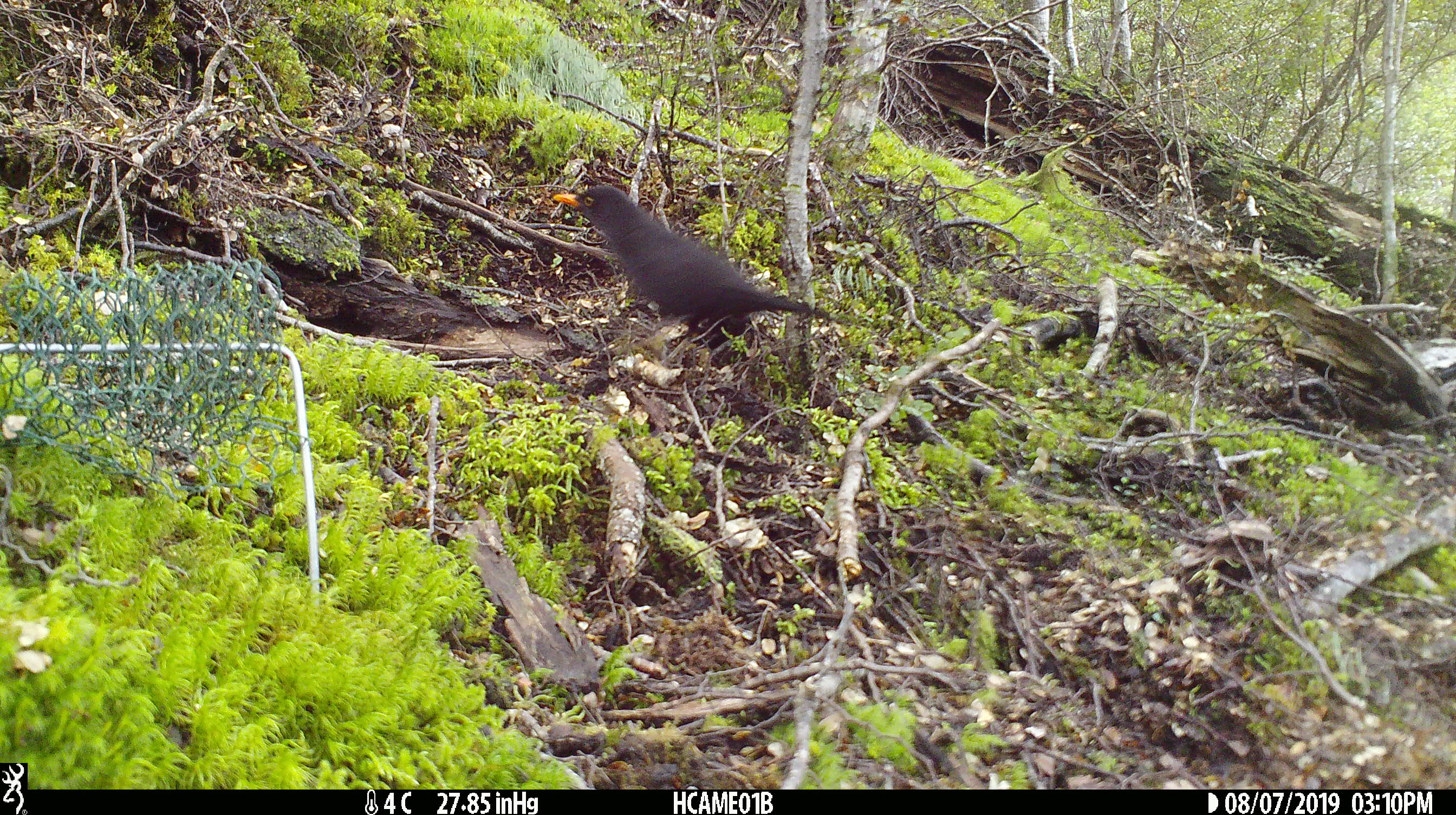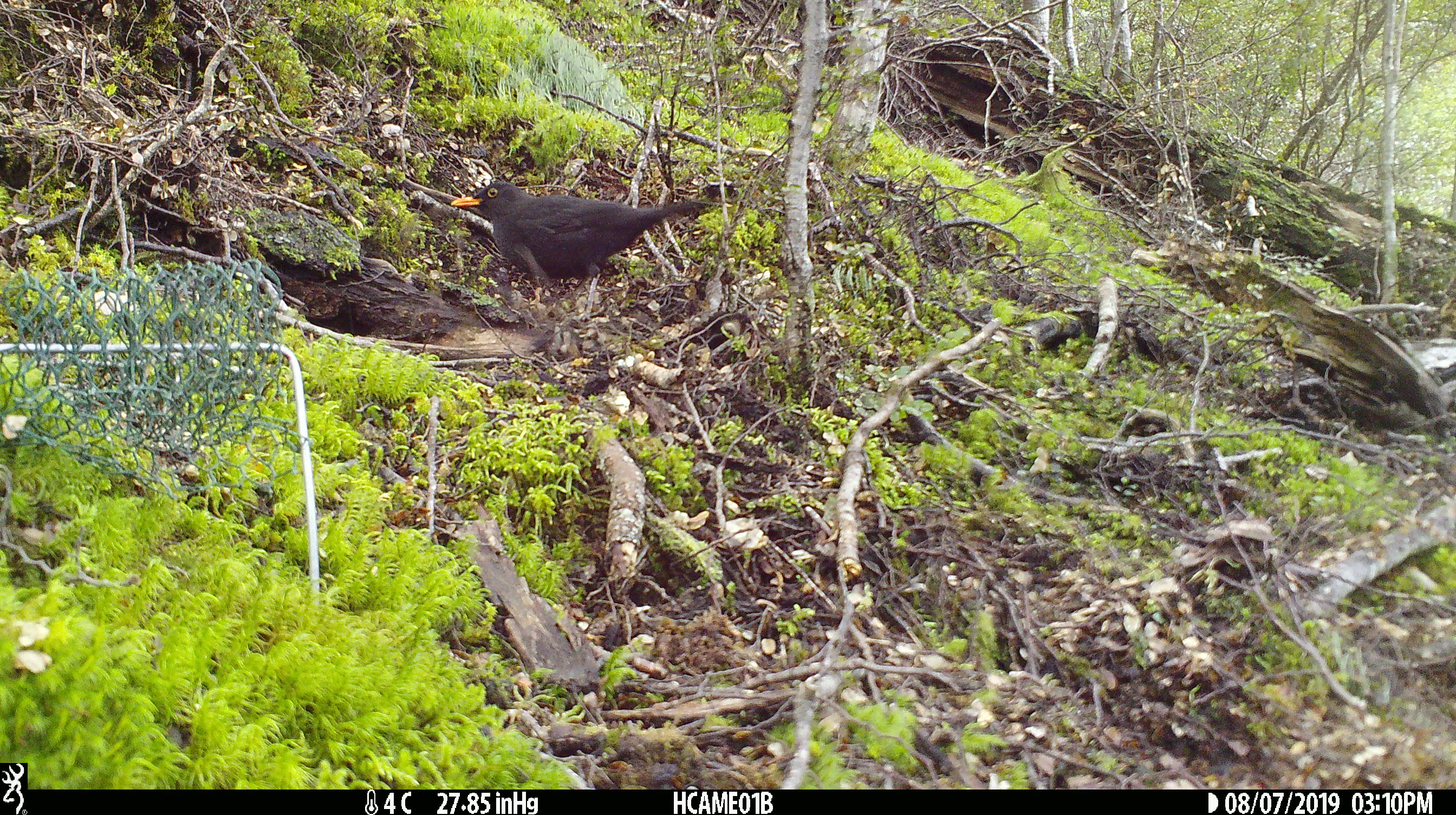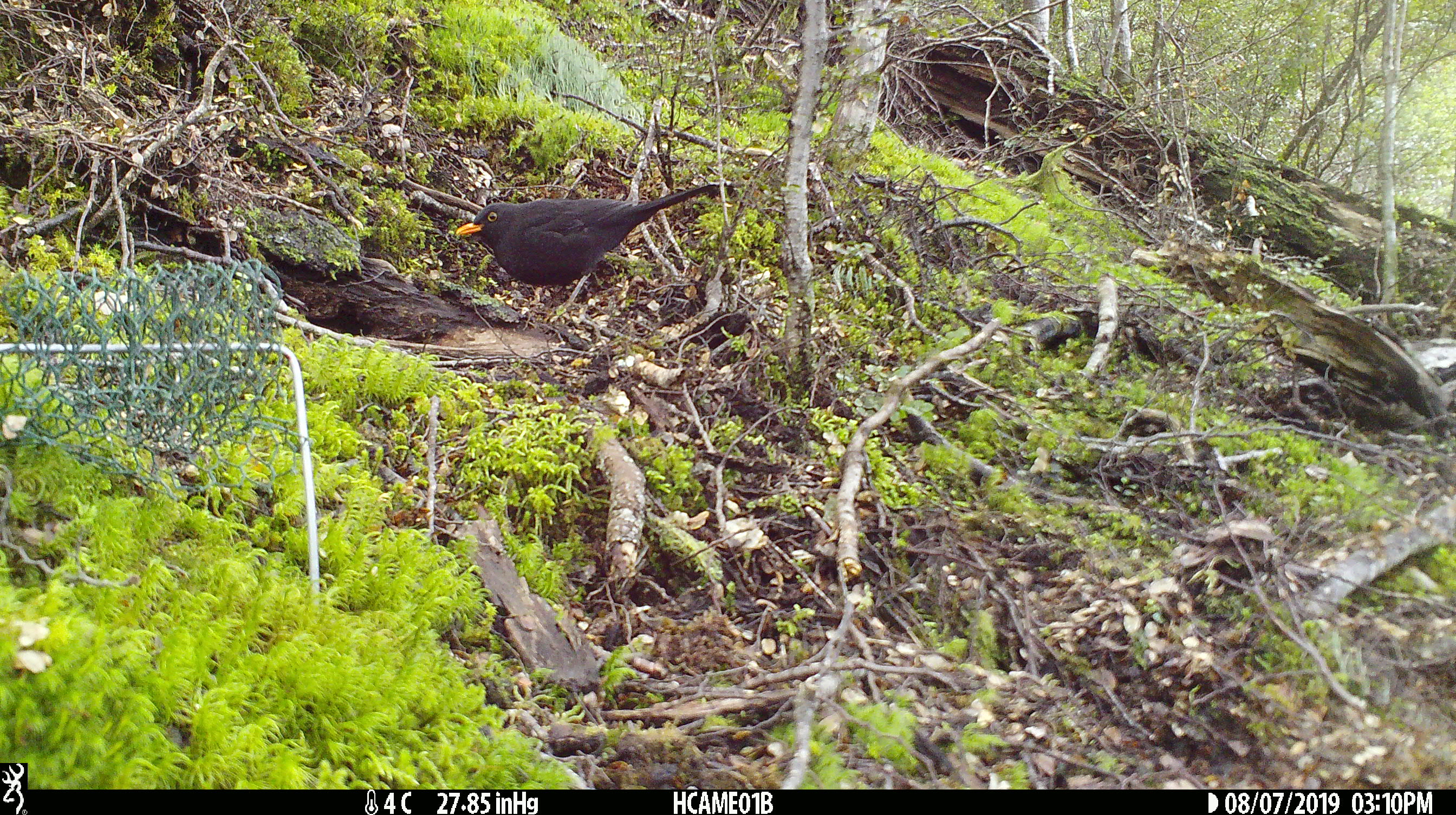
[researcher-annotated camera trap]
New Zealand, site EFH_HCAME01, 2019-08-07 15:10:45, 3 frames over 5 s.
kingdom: Animalia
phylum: Chordata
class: Aves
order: Passeriformes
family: Turdidae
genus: Turdus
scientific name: Turdus merula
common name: eurasian blackbird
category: blackbird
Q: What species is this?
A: Blackbird (eurasian blackbird) (Turdus merula).